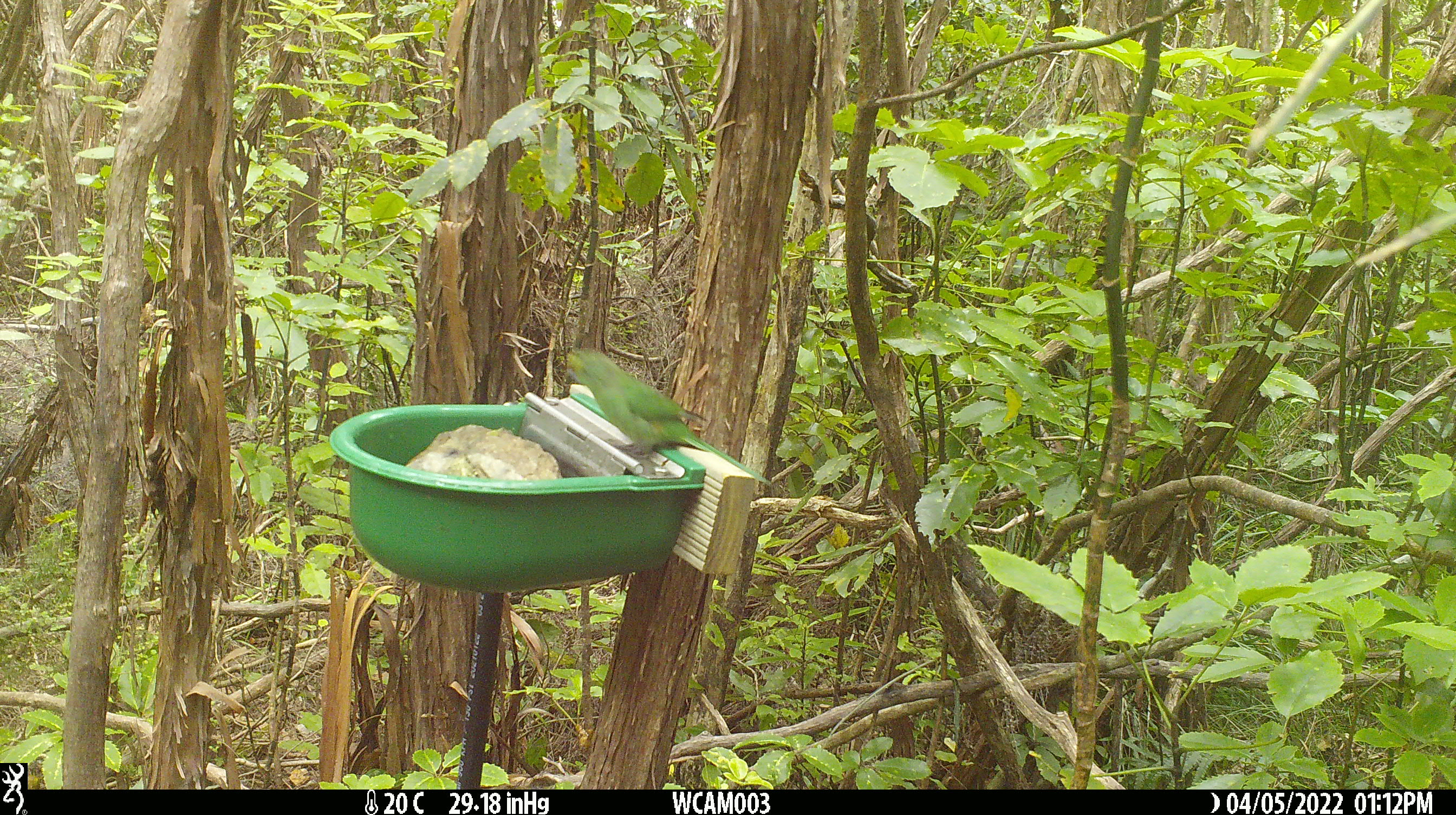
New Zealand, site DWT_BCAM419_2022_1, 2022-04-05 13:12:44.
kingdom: Animalia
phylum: Chordata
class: Aves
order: Psittaciformes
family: Psittaculidae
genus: Cyanoramphus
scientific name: Cyanoramphus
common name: parakeet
Parakeet (Cyanoramphus).